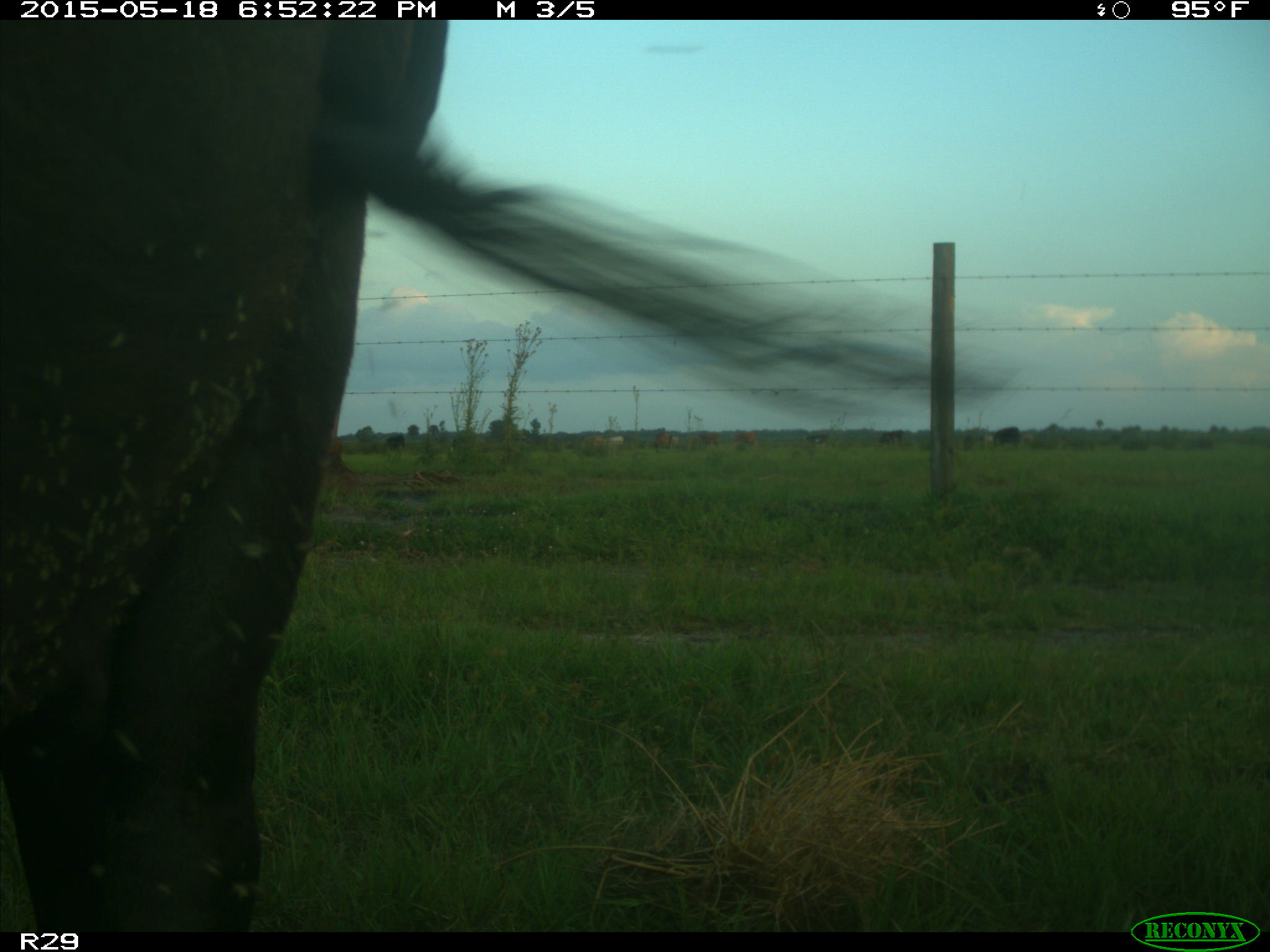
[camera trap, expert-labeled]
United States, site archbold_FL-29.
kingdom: Animalia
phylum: Chordata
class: Mammalia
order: Artiodactyla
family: Bovidae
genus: Bos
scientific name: Bos taurus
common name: domestic cow